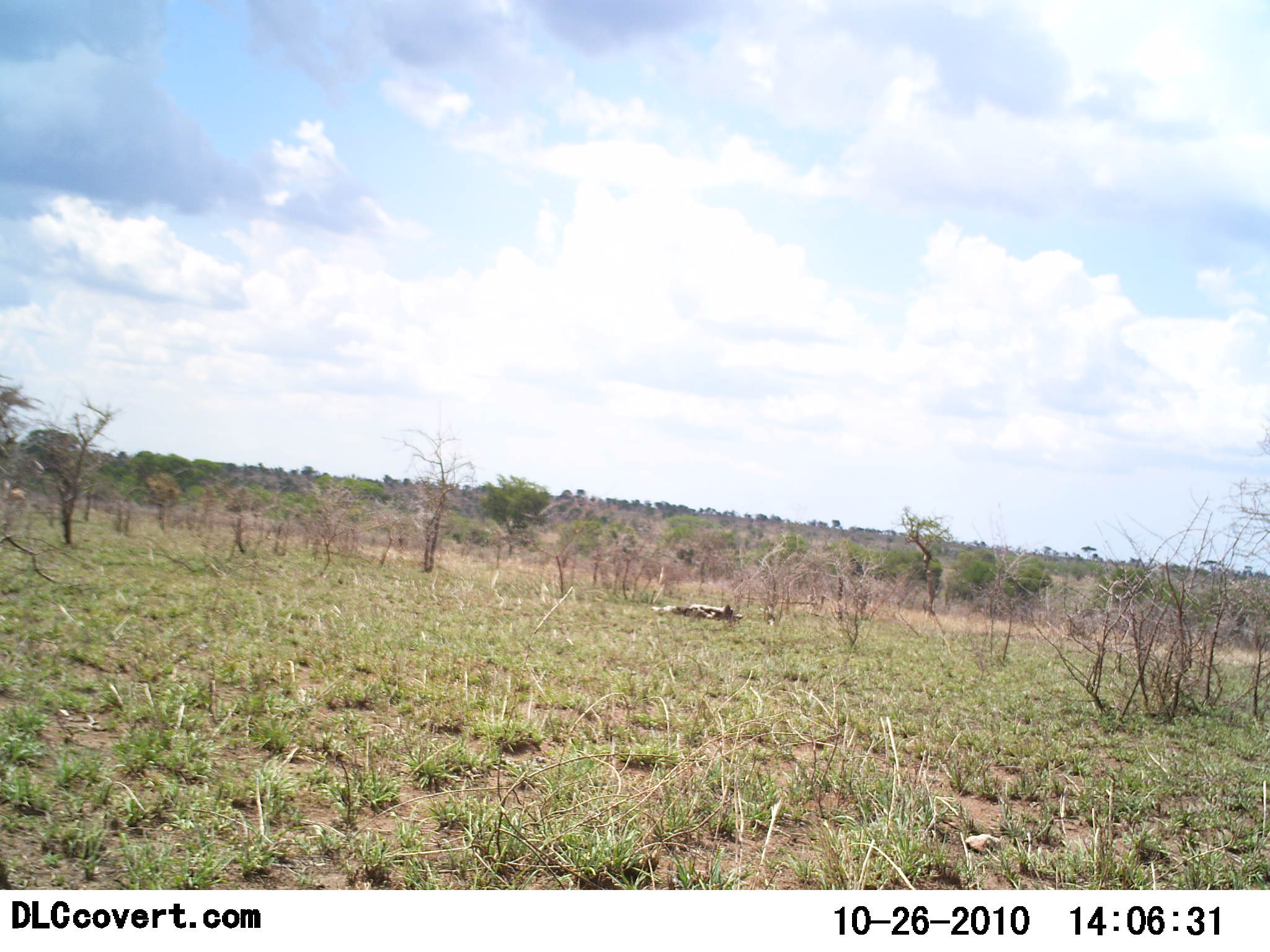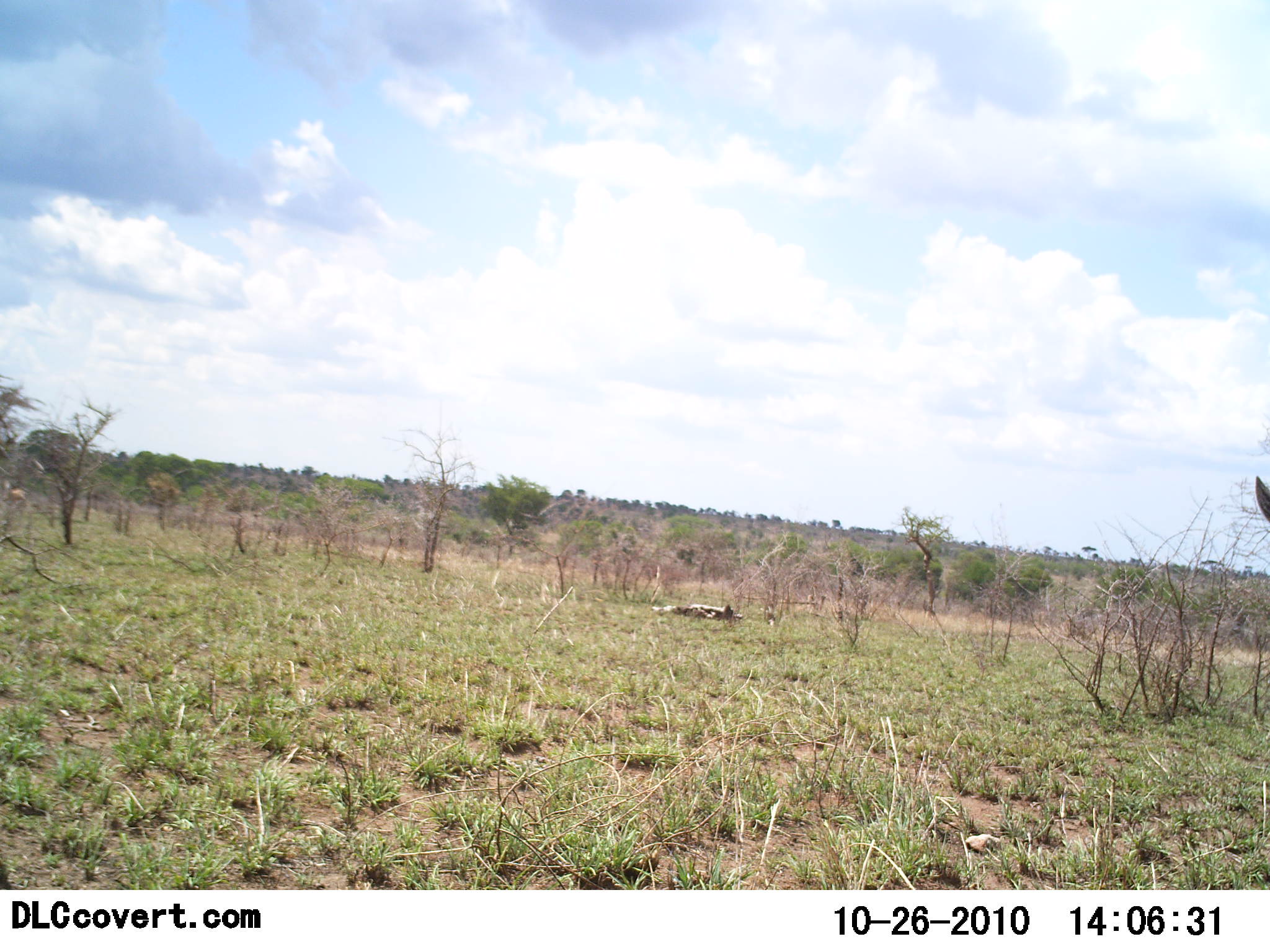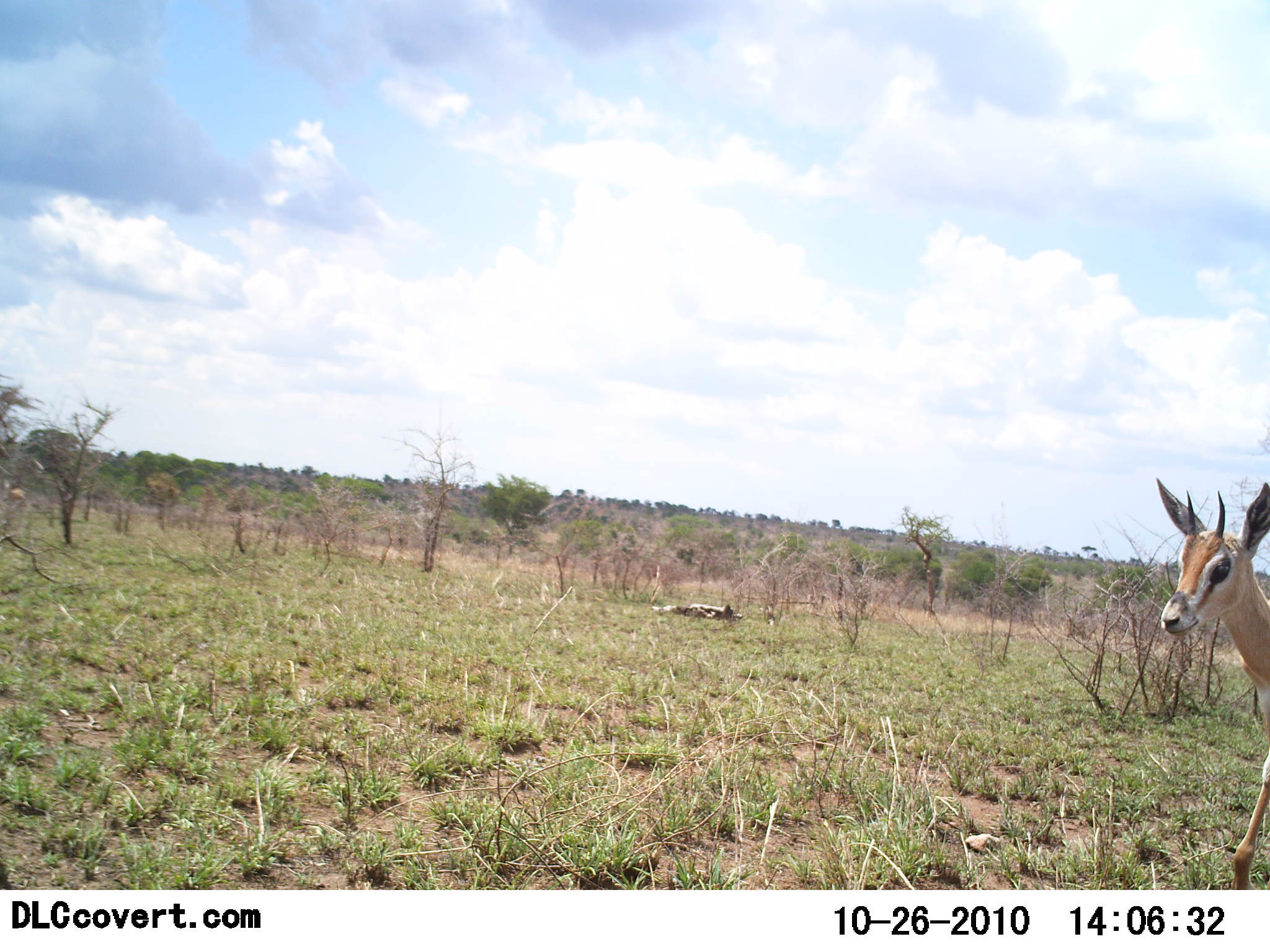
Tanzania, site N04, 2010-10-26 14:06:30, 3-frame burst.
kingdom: Animalia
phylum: Chordata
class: Mammalia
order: Artiodactyla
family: Bovidae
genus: Nanger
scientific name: Nanger granti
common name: grant's gazelle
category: gazellegrants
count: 1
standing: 0%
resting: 0%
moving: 100%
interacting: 0%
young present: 0%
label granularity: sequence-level